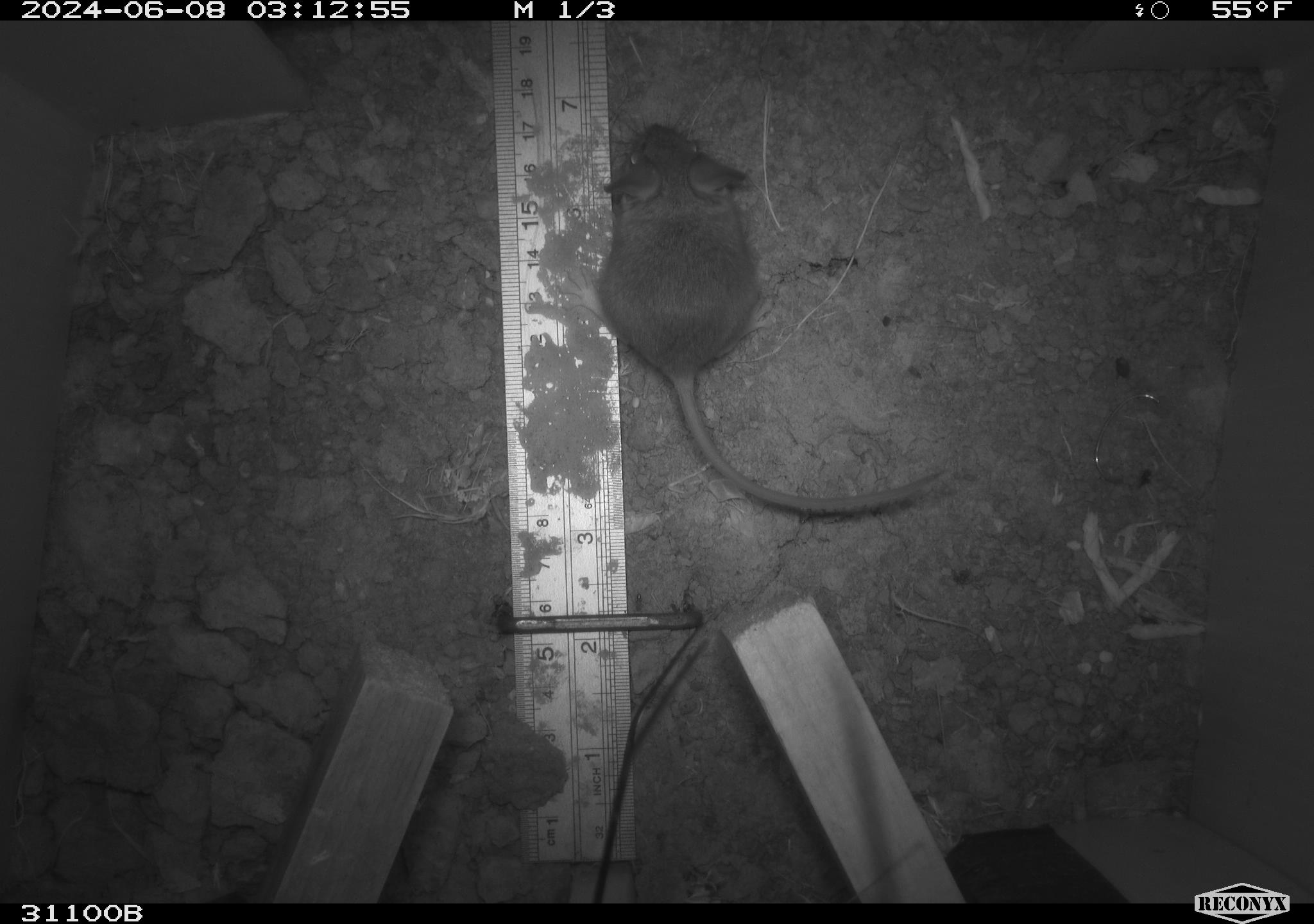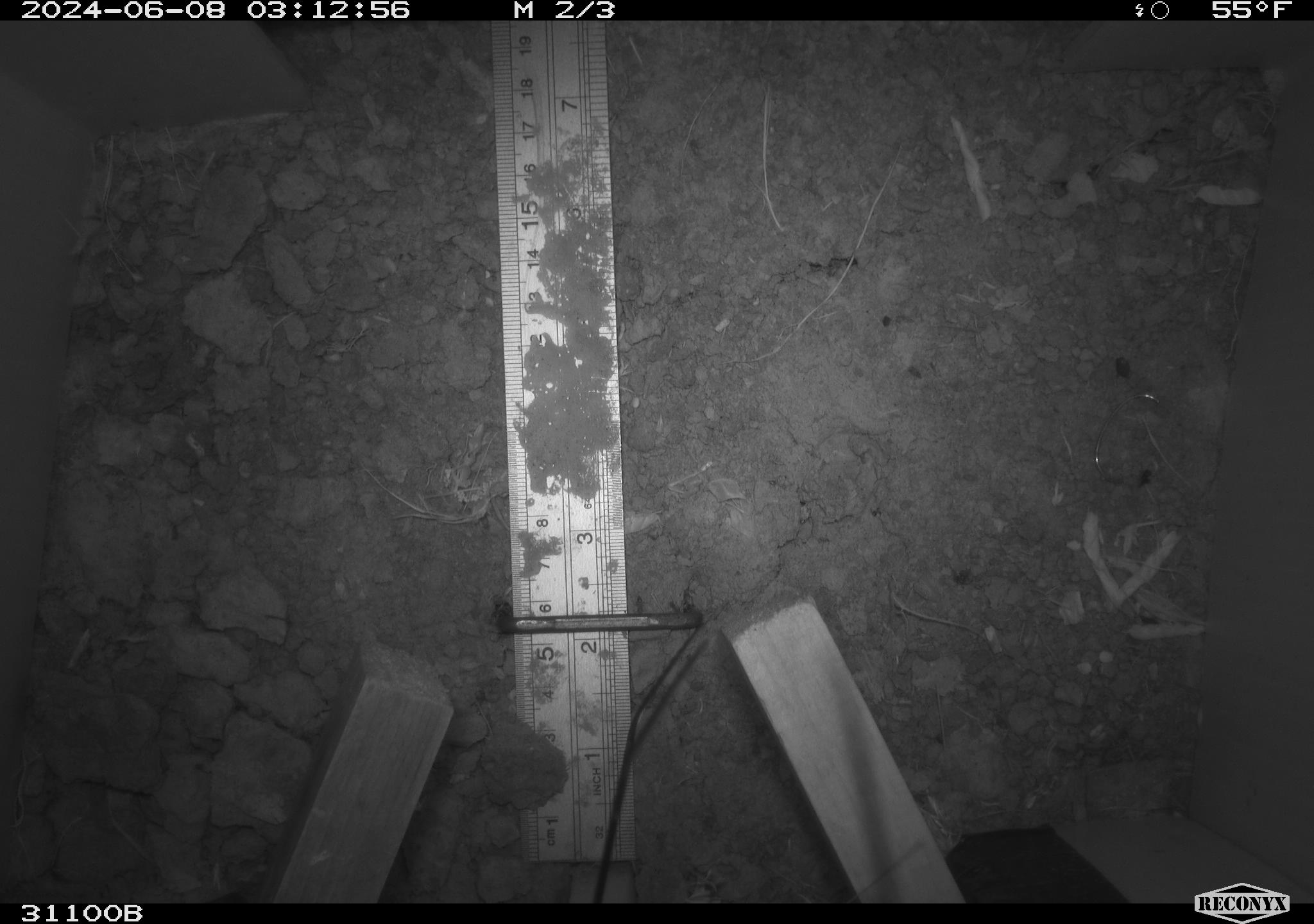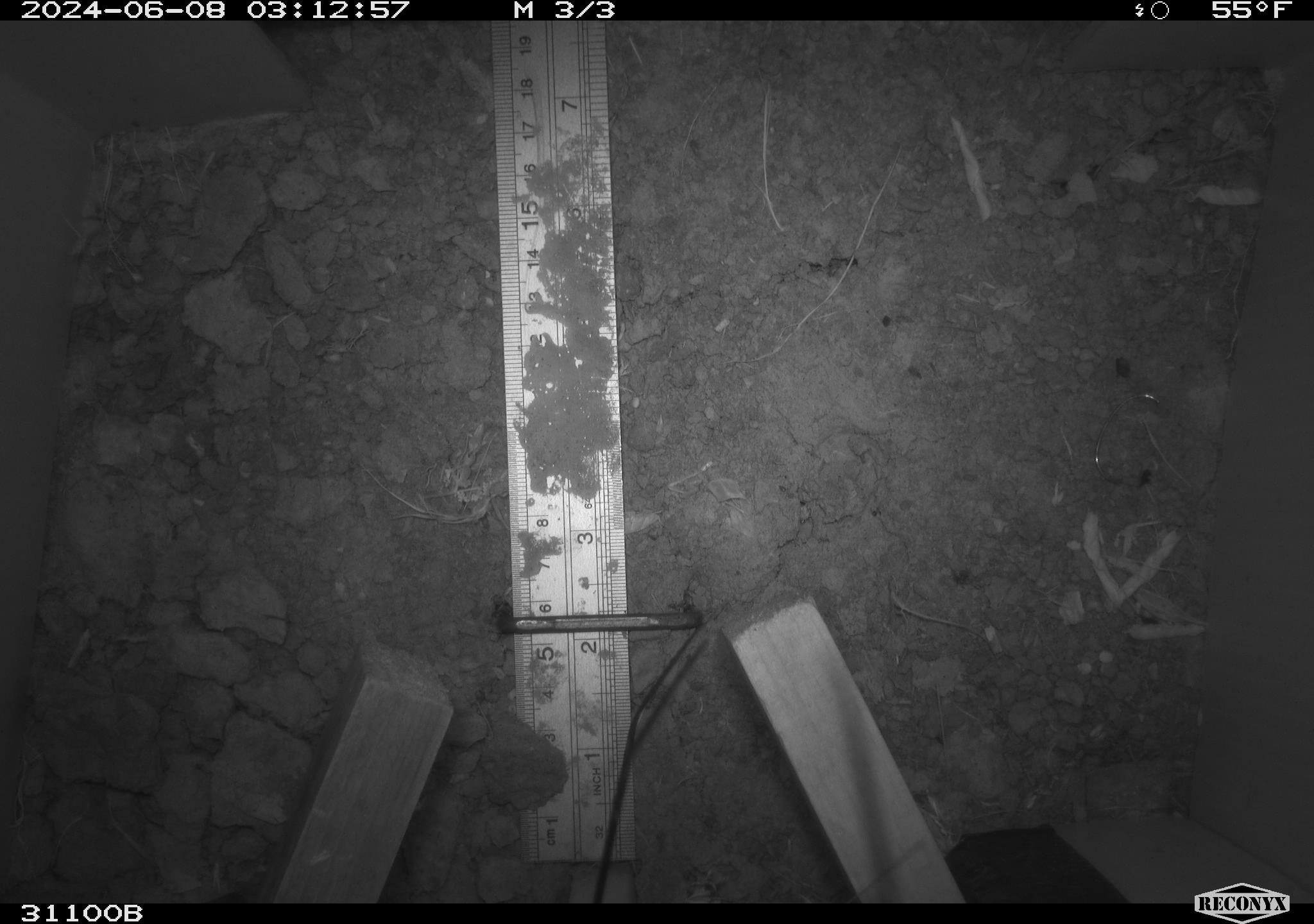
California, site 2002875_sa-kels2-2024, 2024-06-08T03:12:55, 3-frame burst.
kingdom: Animalia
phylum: Chordata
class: Mammalia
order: Rodentia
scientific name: Rodentia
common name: rodent